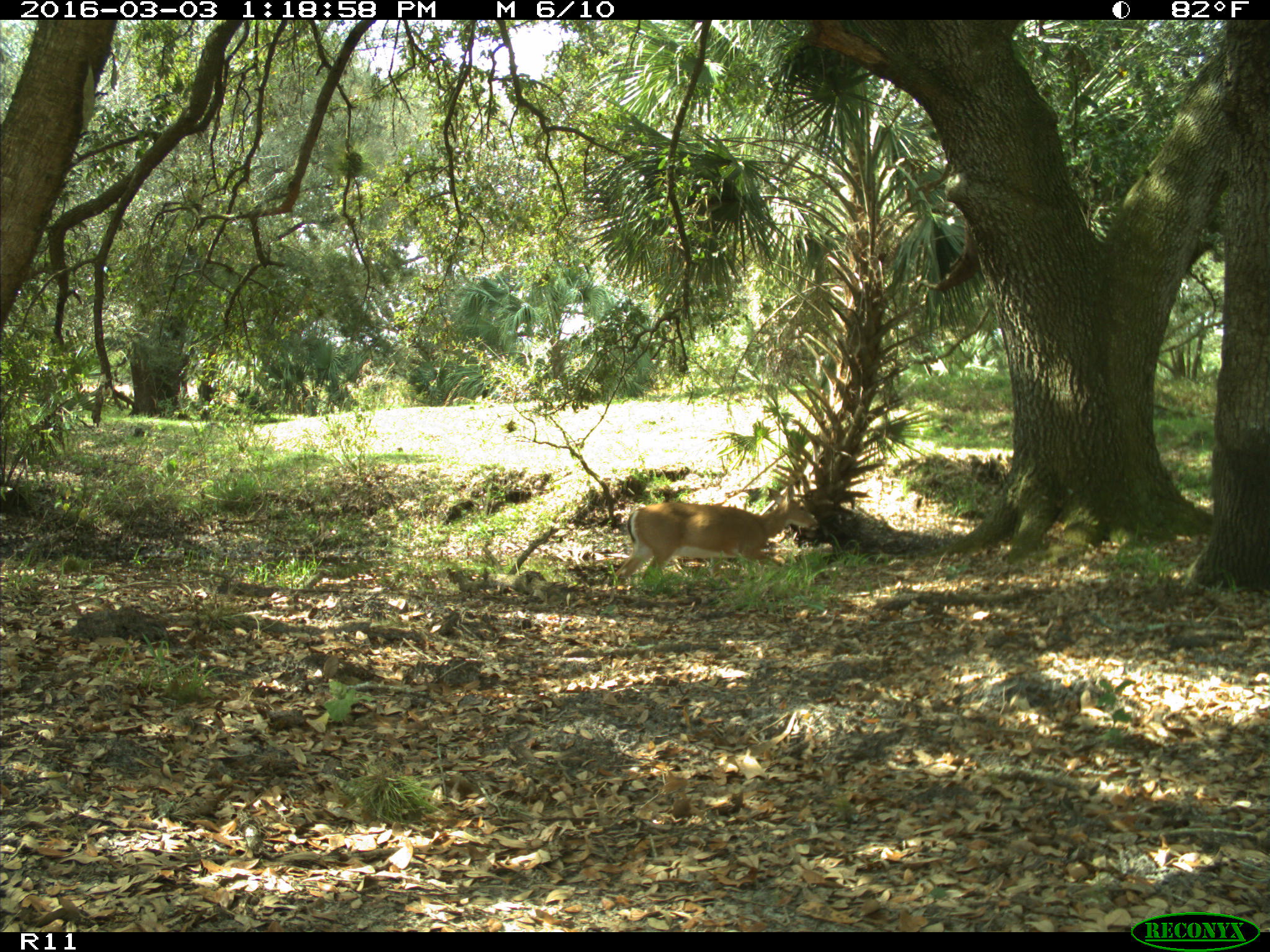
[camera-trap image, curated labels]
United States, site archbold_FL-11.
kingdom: Animalia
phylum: Chordata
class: Mammalia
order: Artiodactyla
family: Cervidae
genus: Odocoileus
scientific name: Odocoileus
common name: deer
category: unidentified deer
Unidentified deer (deer) (Odocoileus).